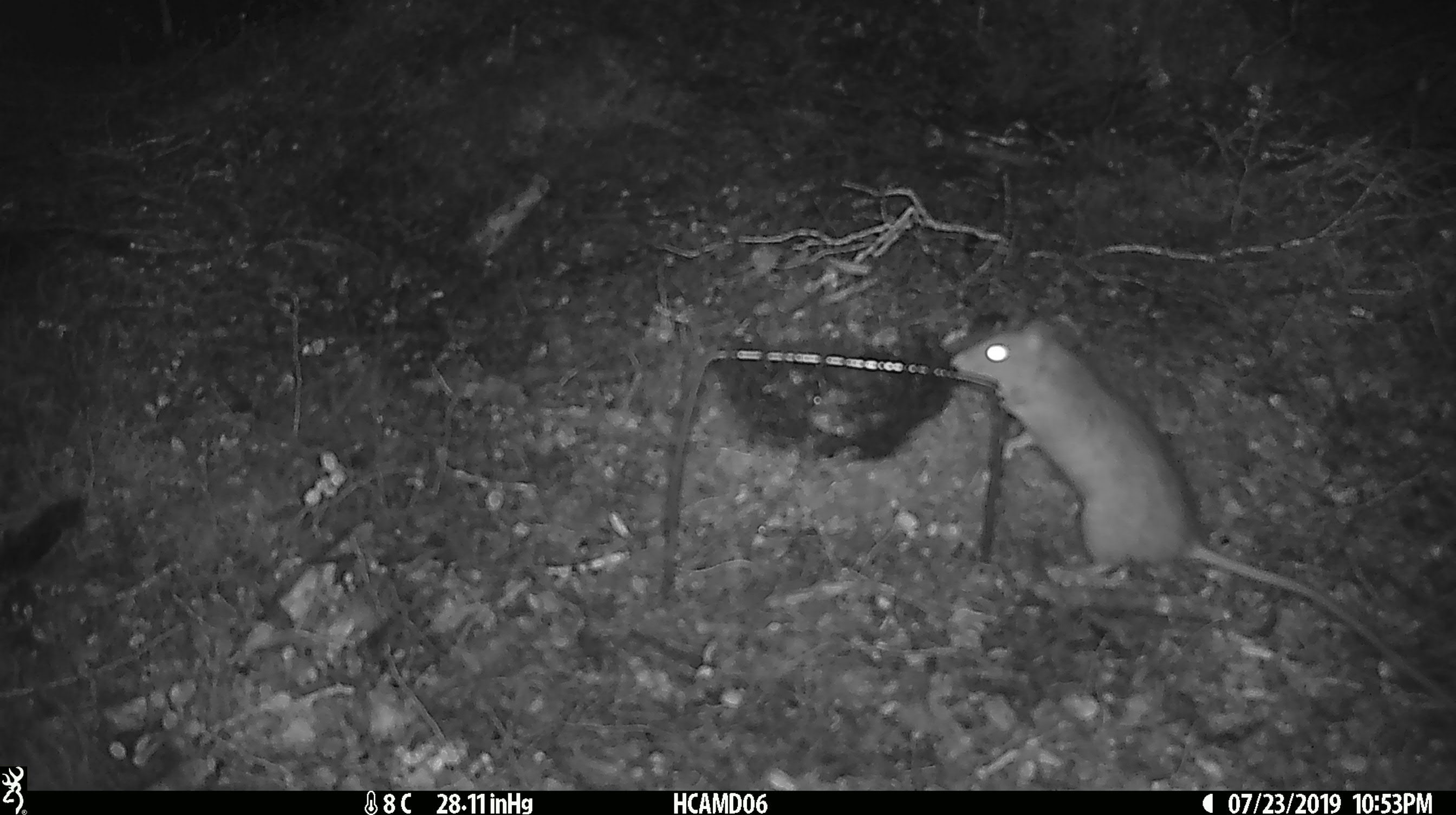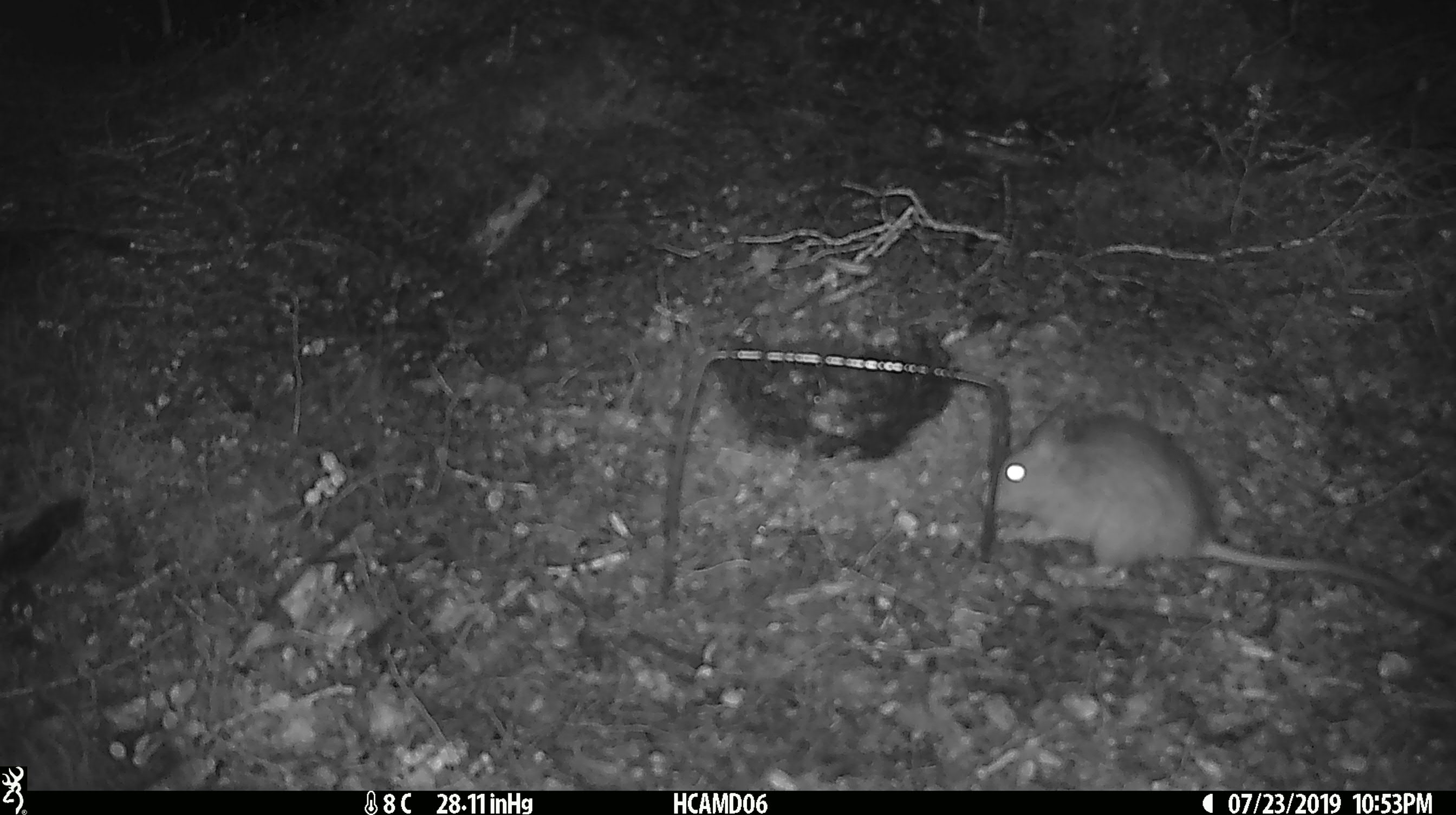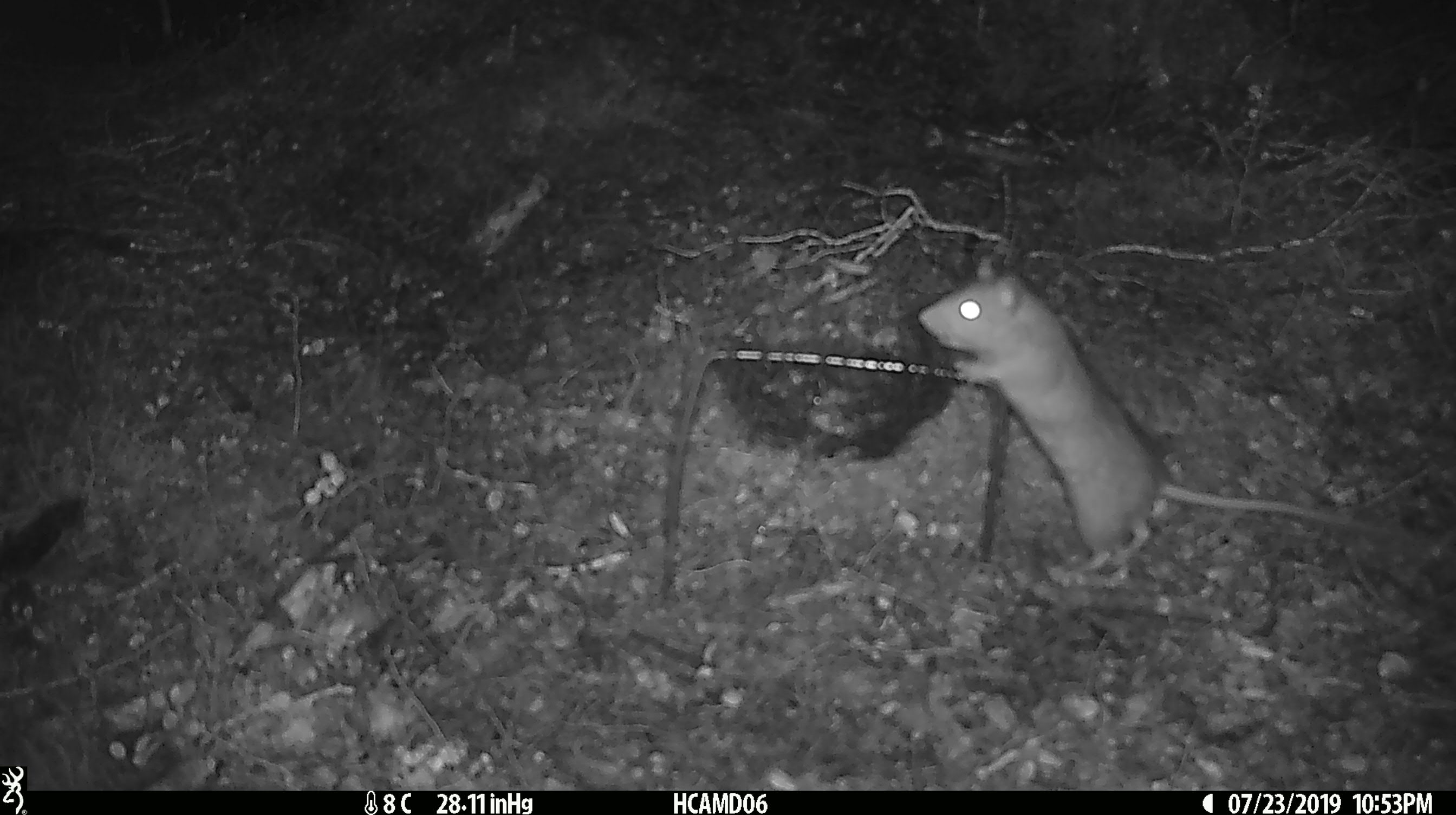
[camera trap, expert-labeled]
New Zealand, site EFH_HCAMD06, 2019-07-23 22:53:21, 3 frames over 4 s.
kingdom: Animalia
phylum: Chordata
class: Mammalia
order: Rodentia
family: Muridae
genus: Rattus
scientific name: Rattus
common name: rat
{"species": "rat (Rattus)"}